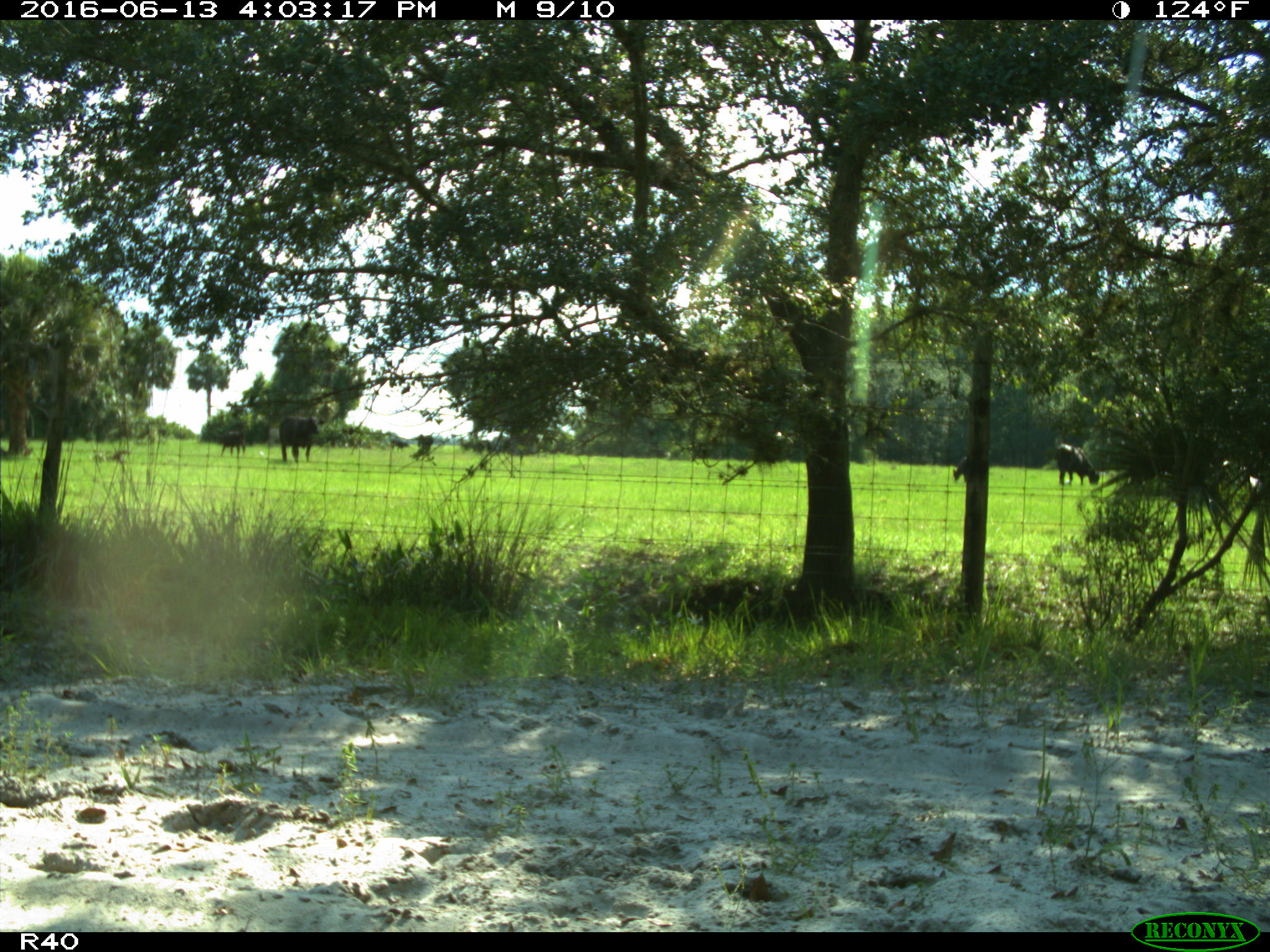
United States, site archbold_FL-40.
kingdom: Animalia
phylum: Chordata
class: Mammalia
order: Artiodactyla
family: Bovidae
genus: Bos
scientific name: Bos taurus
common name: domestic cow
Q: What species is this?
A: Bos taurus (domestic cow).